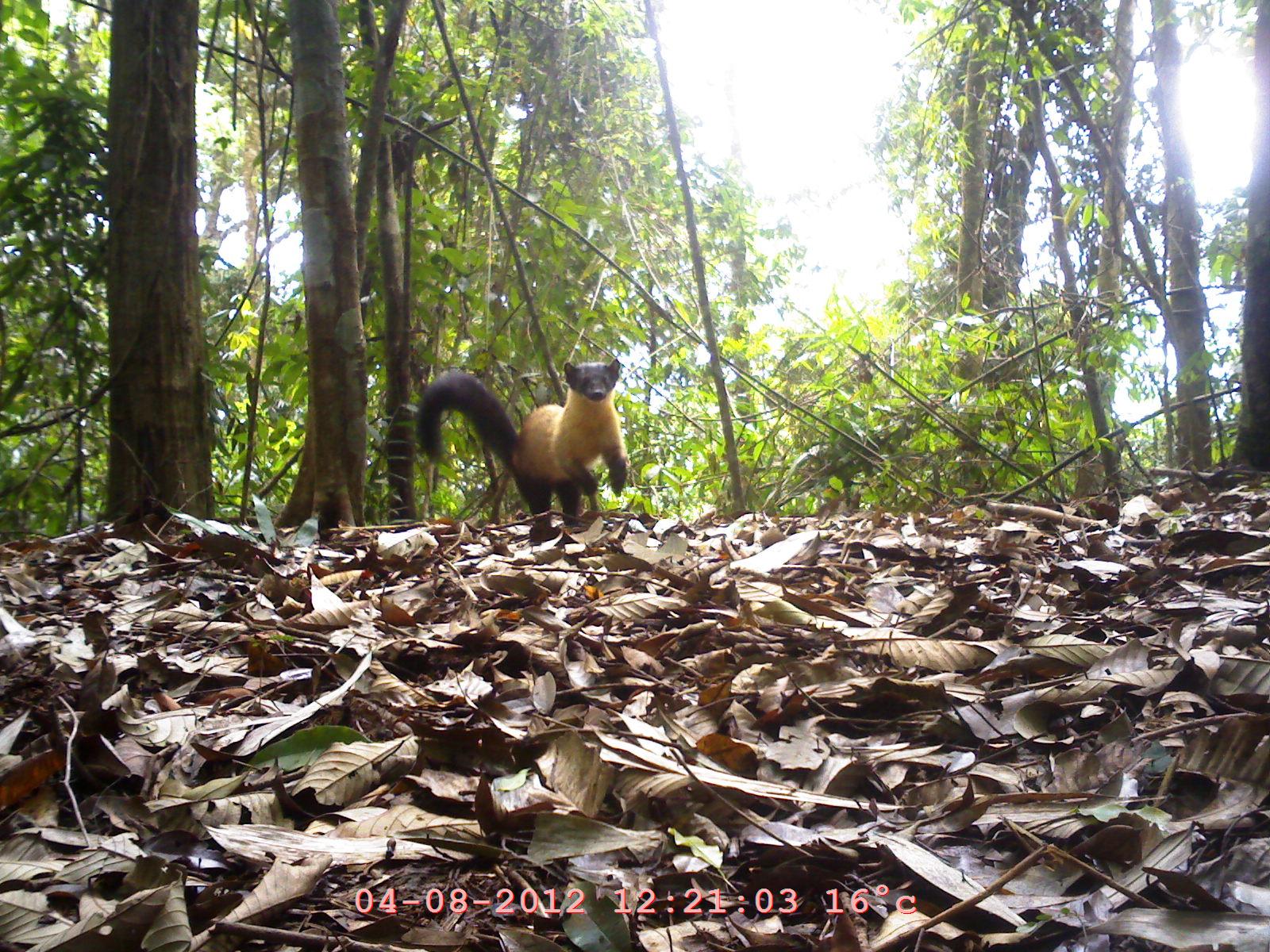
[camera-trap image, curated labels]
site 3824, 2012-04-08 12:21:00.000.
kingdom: Animalia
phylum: Chordata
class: Mammalia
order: Carnivora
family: Mustelidae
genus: Martes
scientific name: Martes flavigula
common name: yellow-throated marten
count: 1